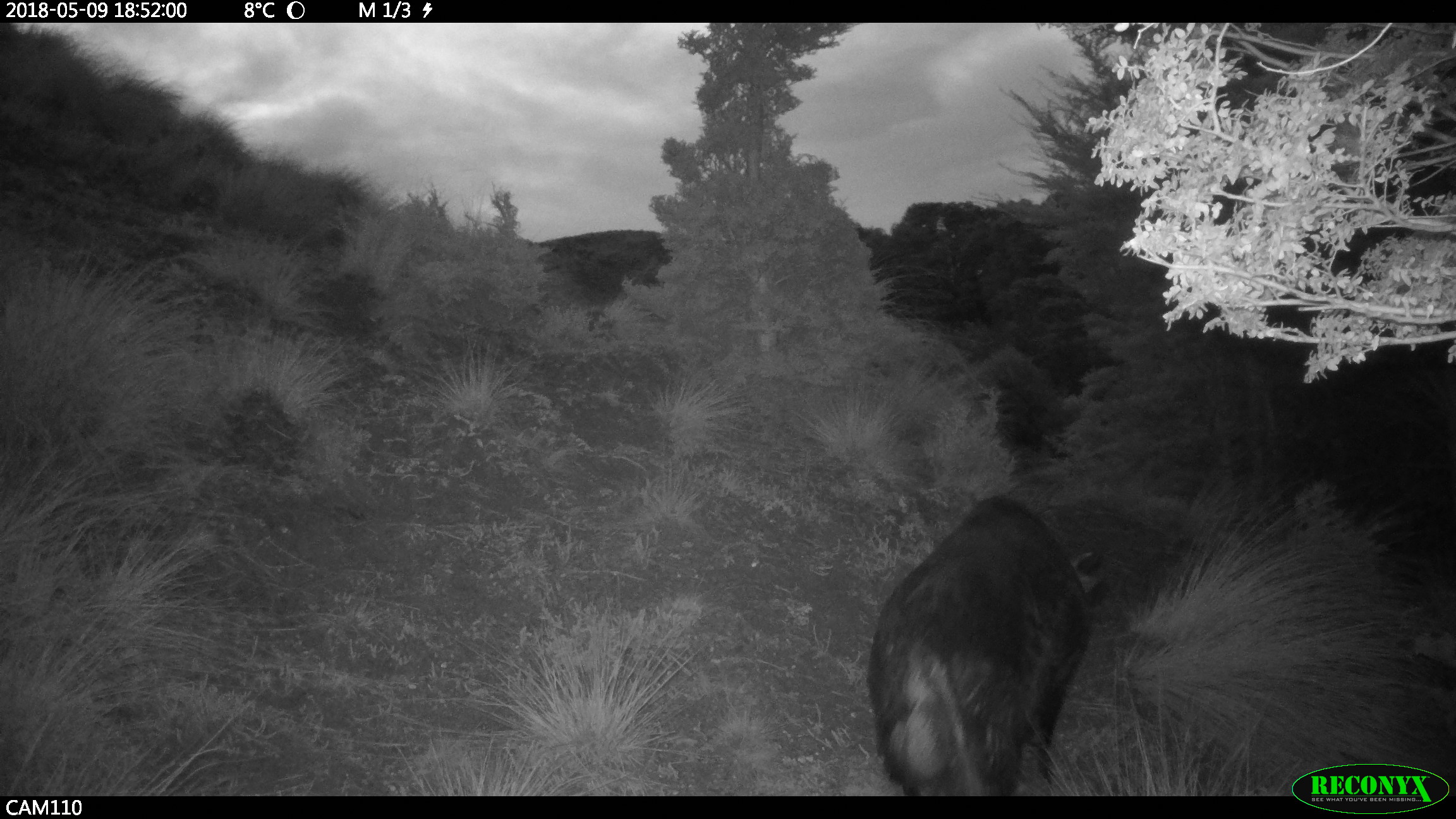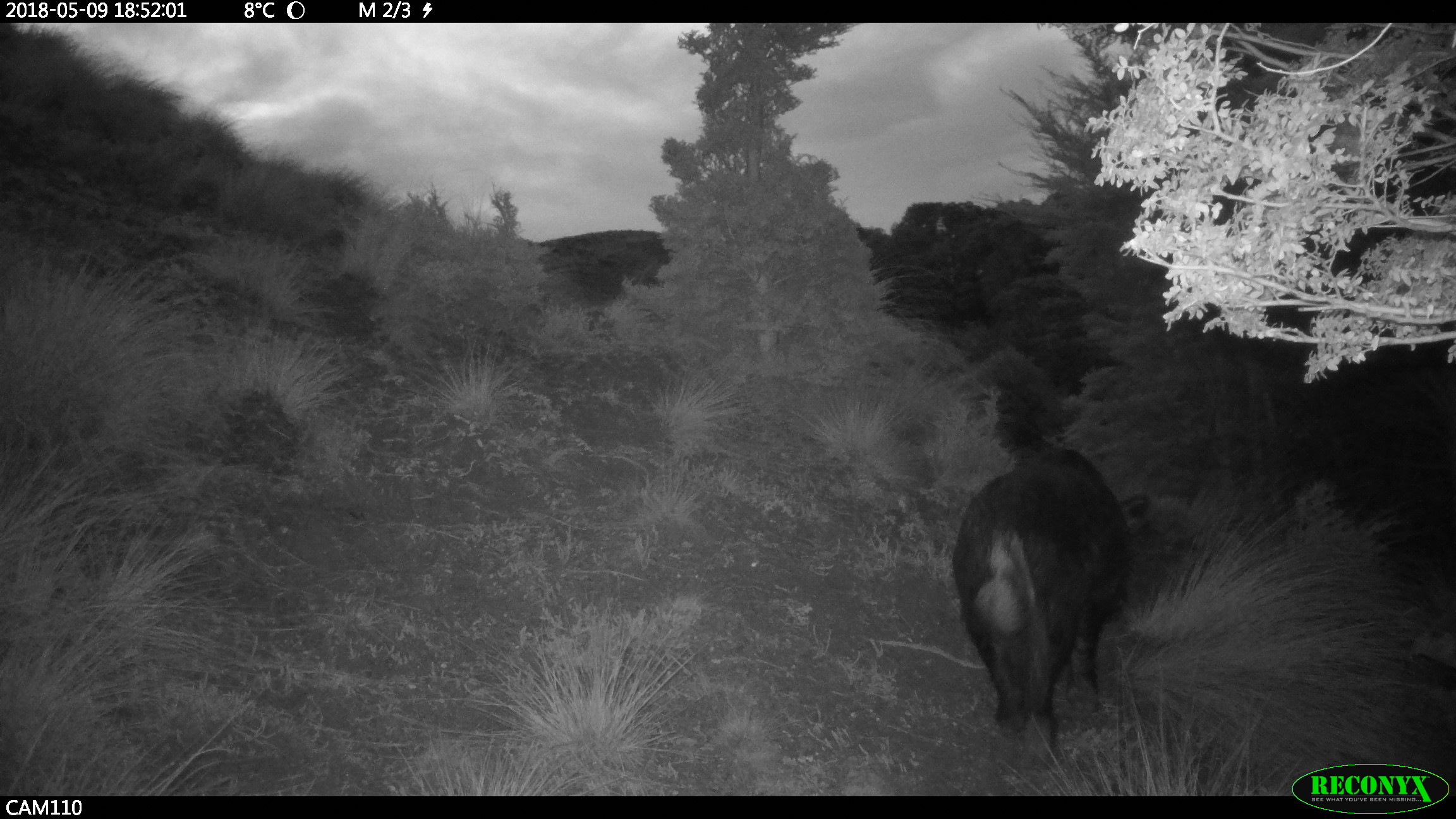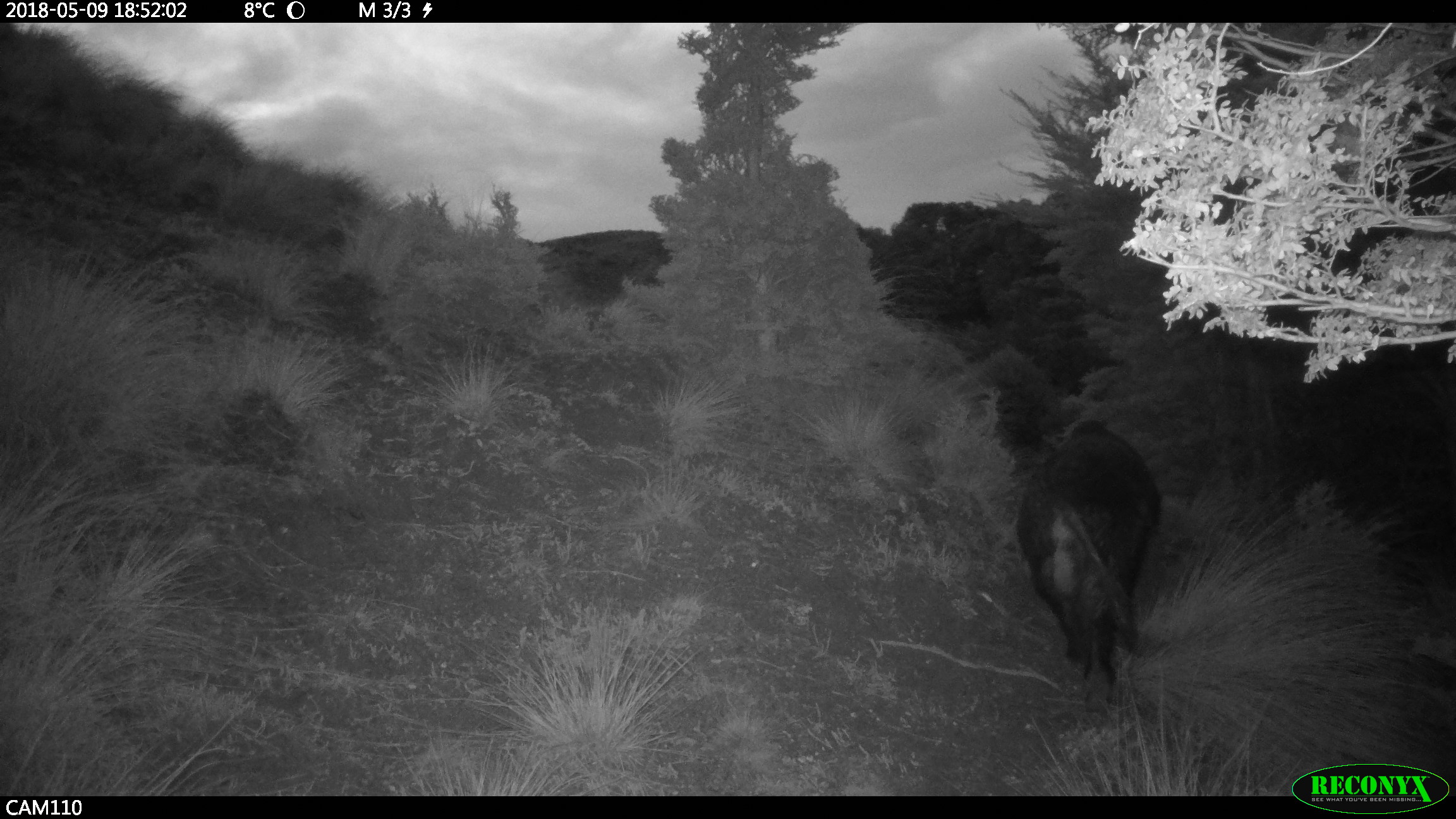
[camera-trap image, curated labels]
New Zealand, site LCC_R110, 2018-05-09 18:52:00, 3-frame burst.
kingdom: Animalia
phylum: Chordata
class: Mammalia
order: Artiodactyla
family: Suidae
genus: Sus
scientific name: Sus scrofa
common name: pig